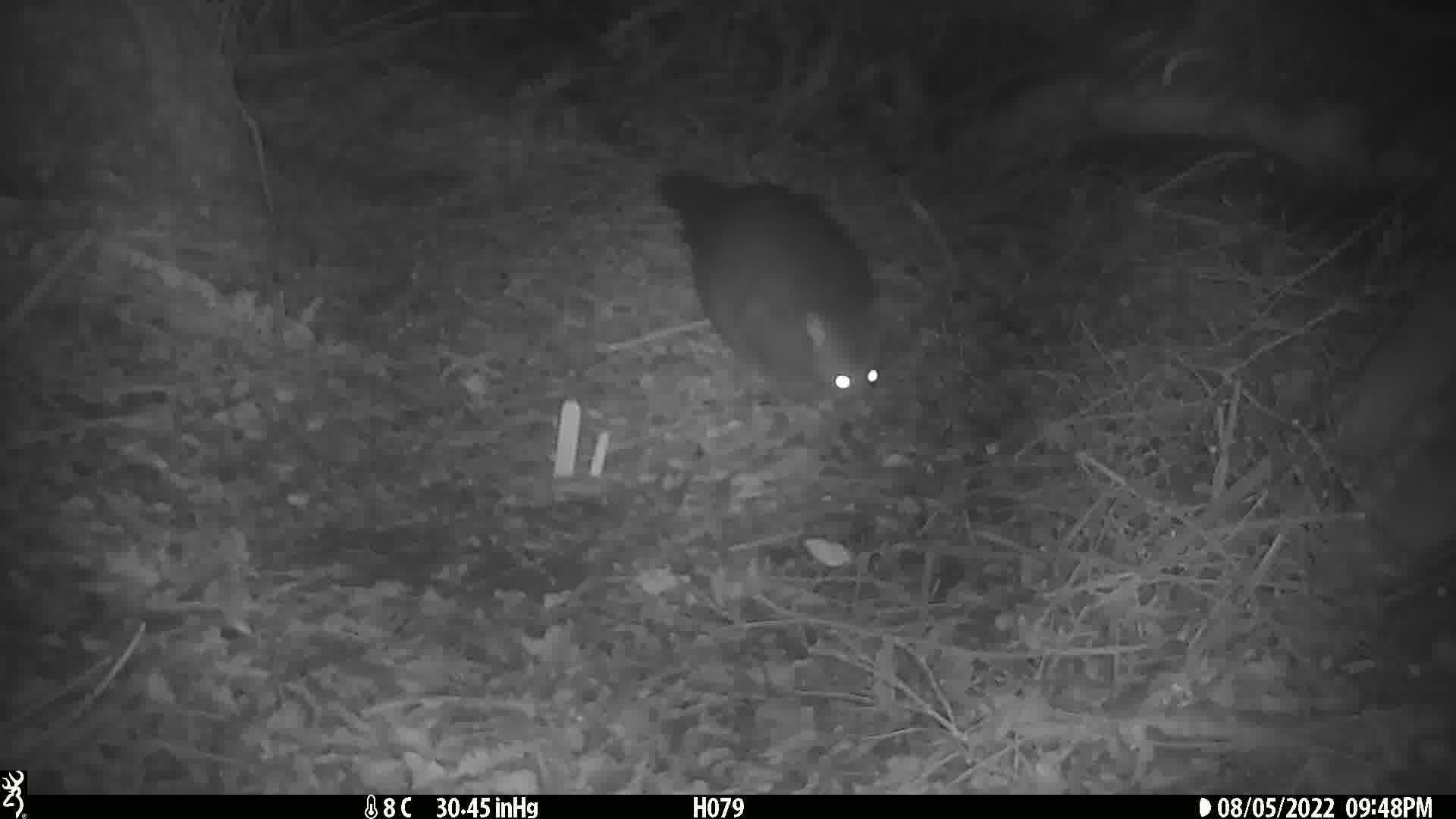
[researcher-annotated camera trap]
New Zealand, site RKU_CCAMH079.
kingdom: Animalia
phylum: Chordata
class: Mammalia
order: Diprotodontia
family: Phalangeridae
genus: Trichosurus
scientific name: Trichosurus vulpecula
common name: common brushtail possum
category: possum